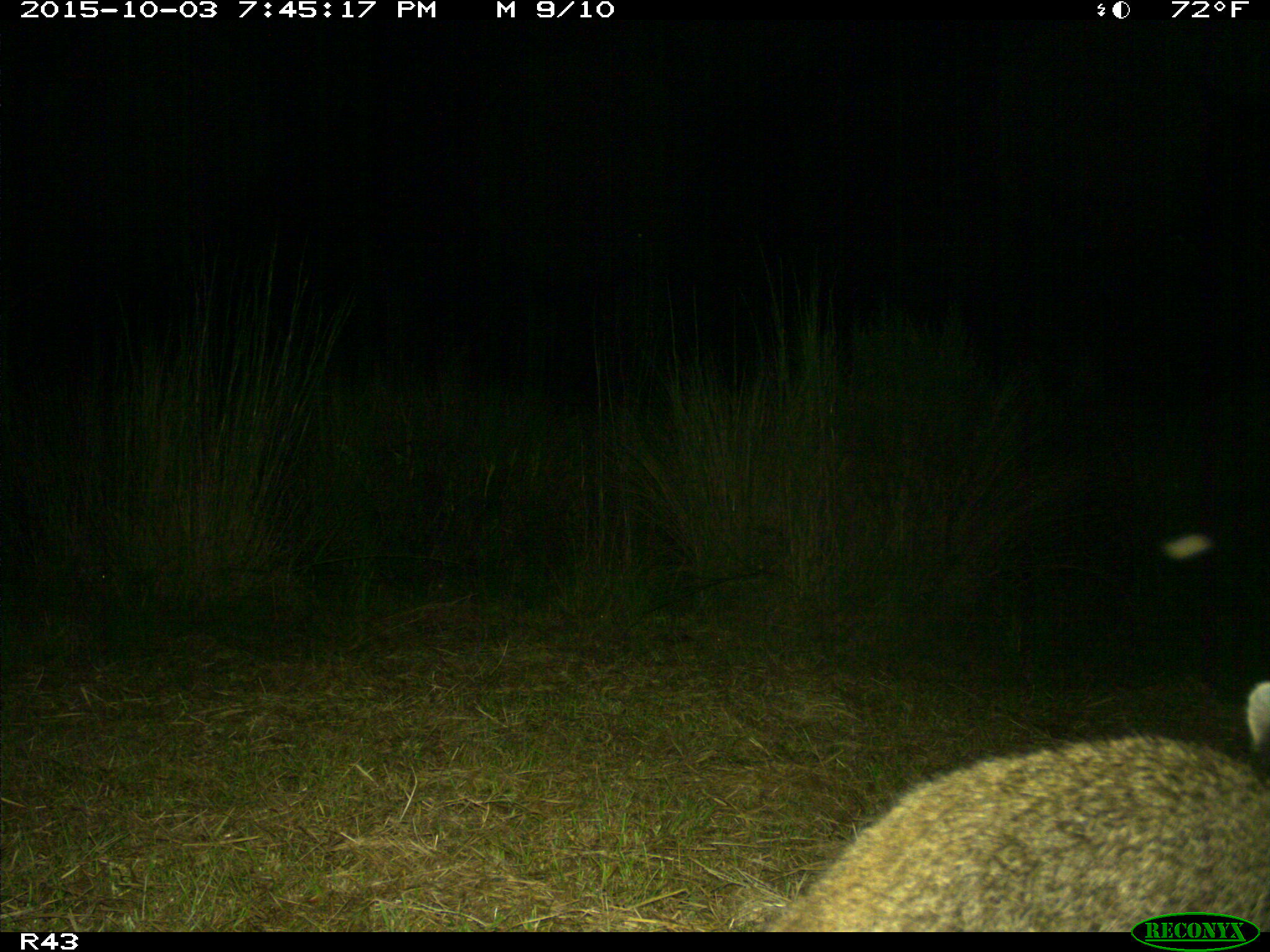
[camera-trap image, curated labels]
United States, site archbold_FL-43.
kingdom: Animalia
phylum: Chordata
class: Mammalia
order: Carnivora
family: Procyonidae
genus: Procyon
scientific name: Procyon lotor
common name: common raccoon